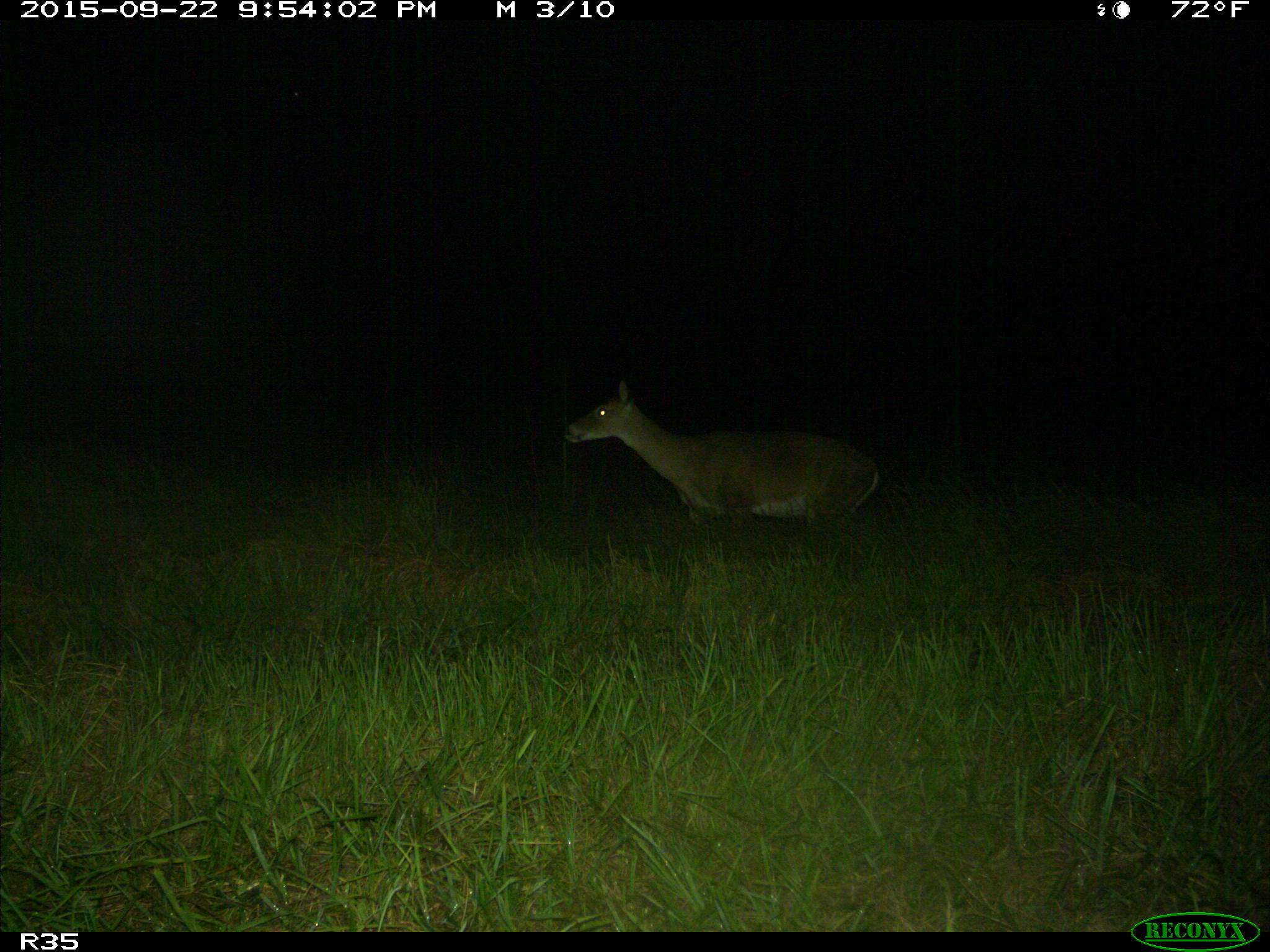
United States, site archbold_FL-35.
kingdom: Animalia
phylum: Chordata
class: Mammalia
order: Artiodactyla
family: Cervidae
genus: Odocoileus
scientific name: Odocoileus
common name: deer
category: unidentified deer